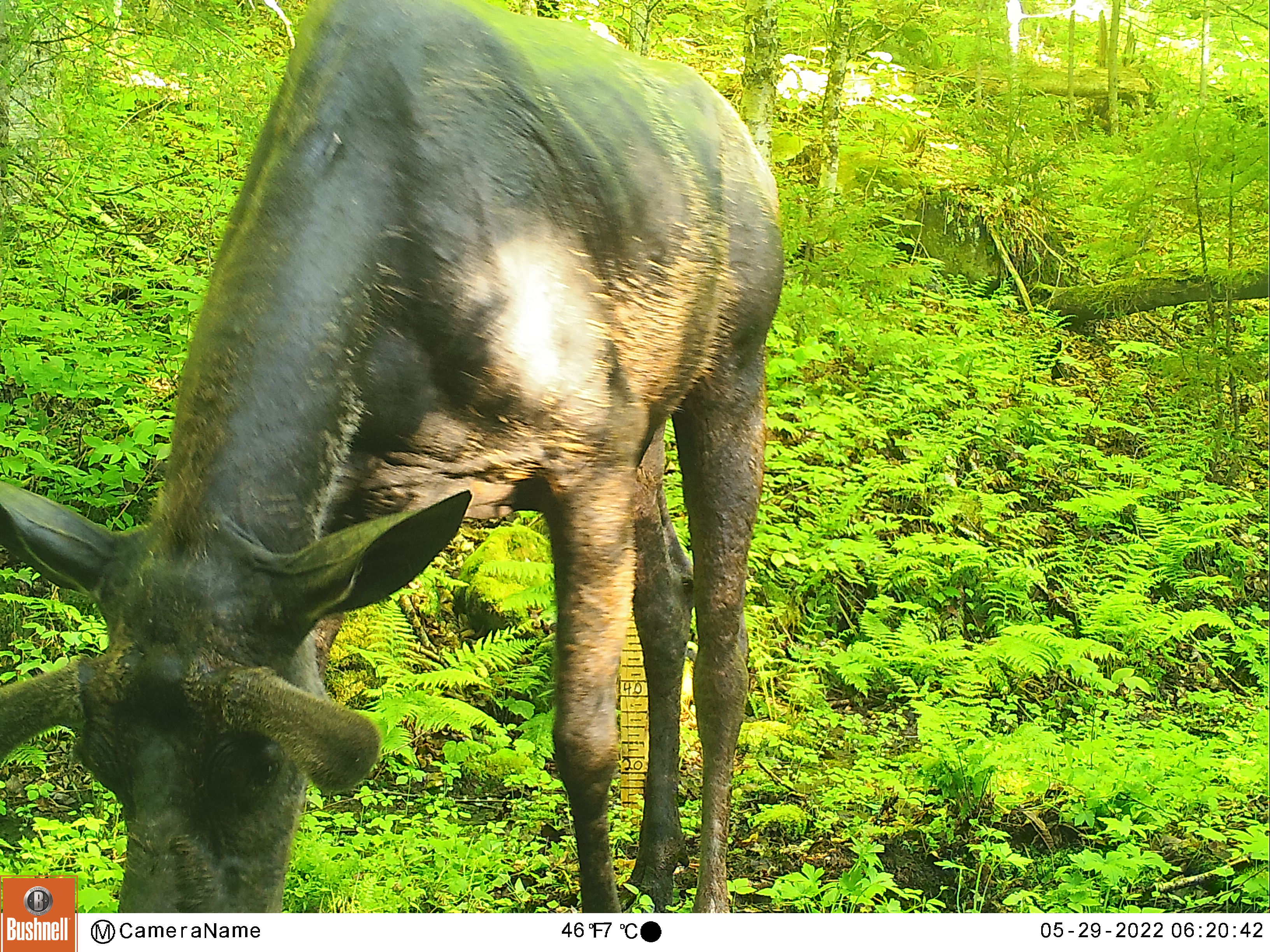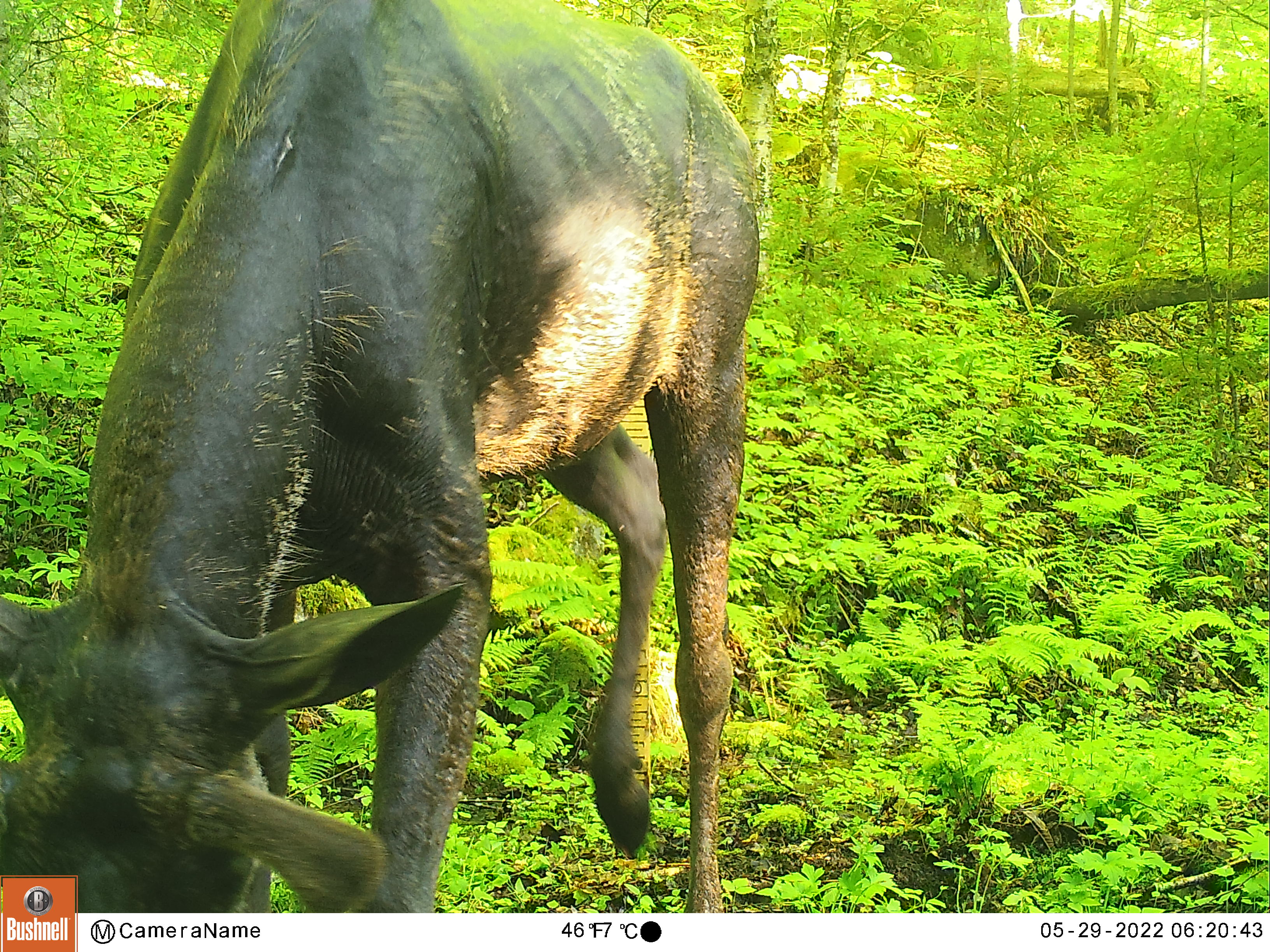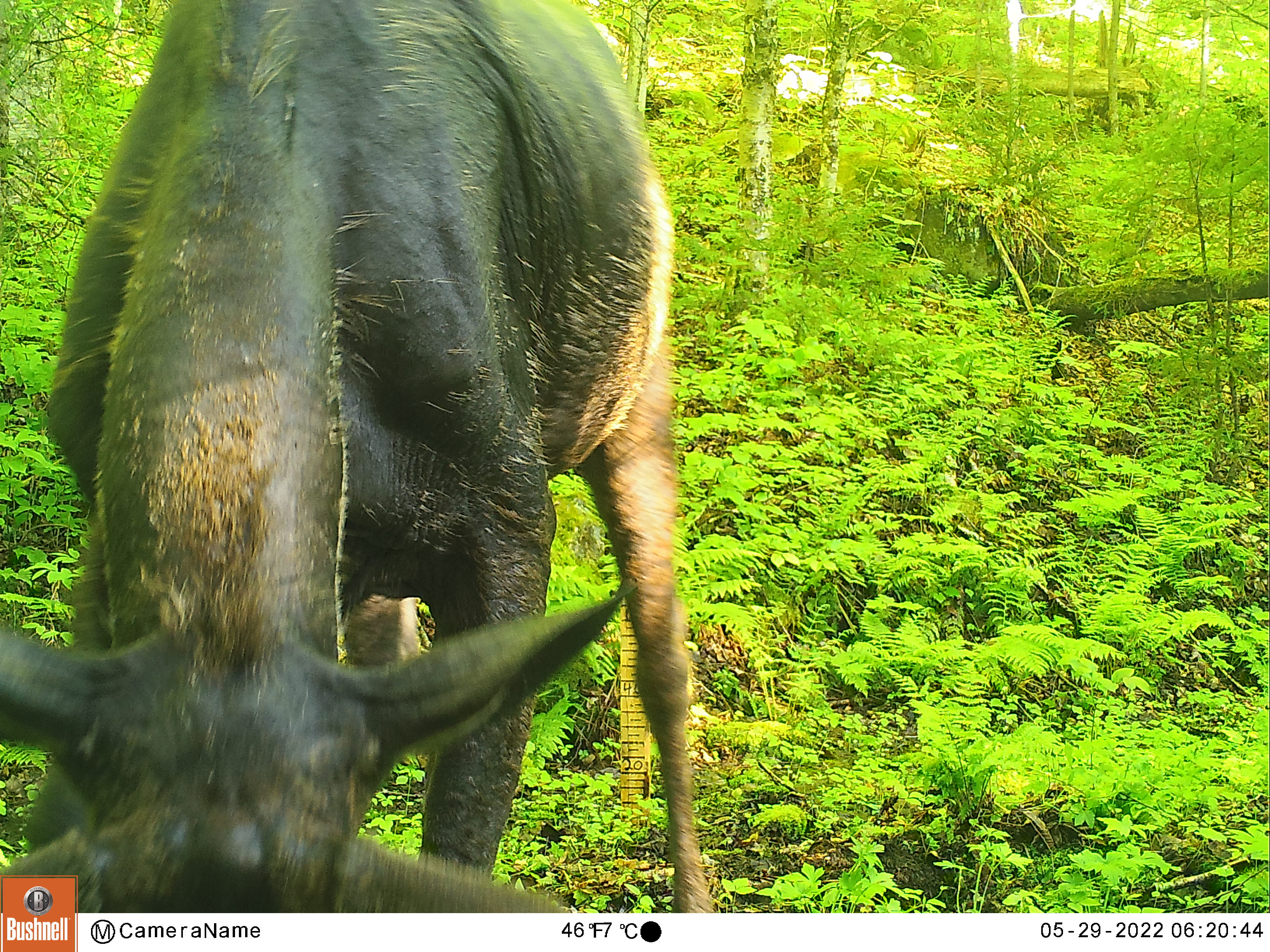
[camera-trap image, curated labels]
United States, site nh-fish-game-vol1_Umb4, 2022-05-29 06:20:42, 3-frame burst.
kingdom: Animalia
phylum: Chordata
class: Mammalia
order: Artiodactyla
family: Cervidae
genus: Alces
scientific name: Alces alces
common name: moose